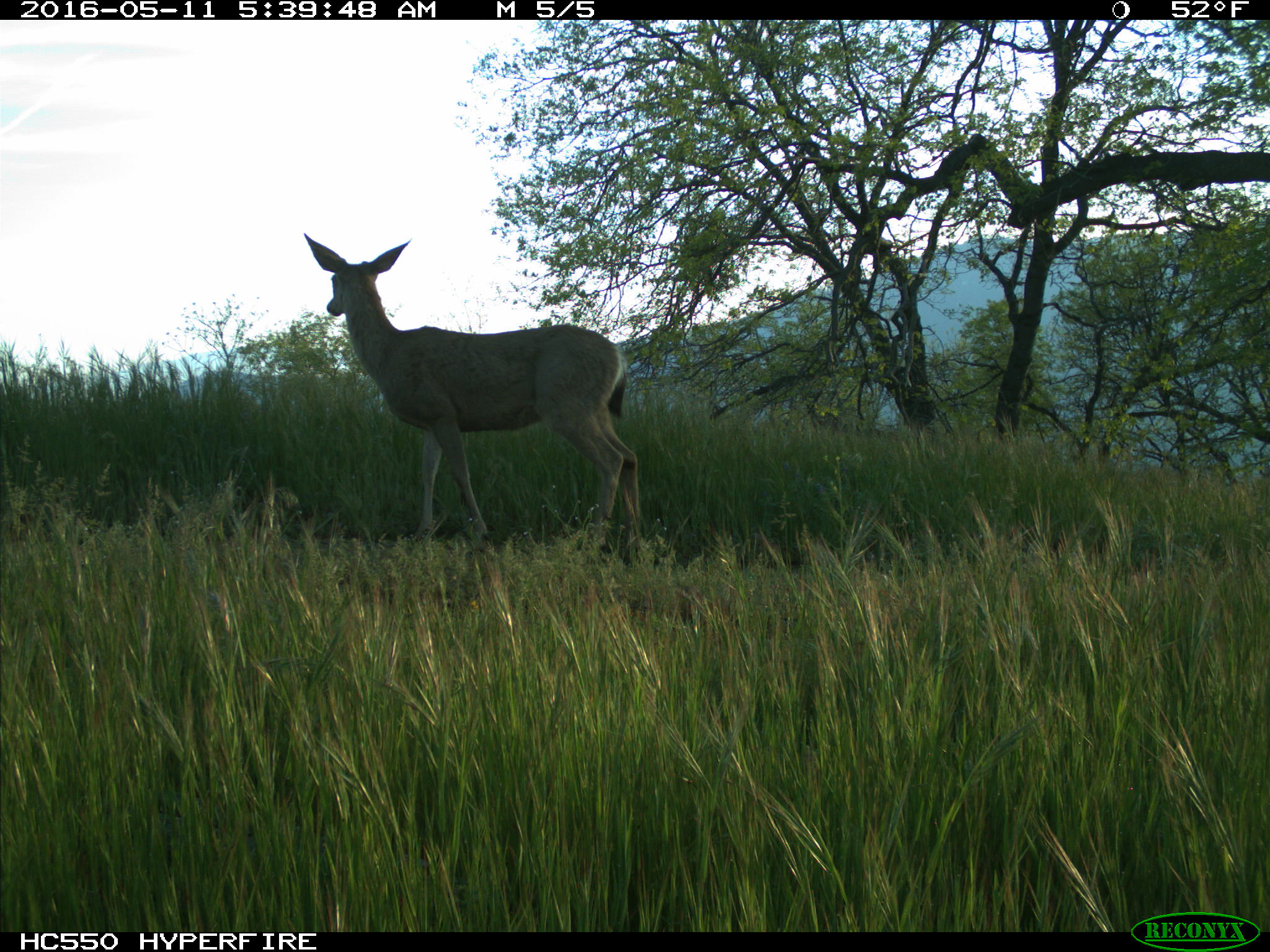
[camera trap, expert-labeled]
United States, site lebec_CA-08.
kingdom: Animalia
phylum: Chordata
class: Mammalia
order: Artiodactyla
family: Cervidae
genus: Odocoileus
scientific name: Odocoileus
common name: deer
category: unidentified deer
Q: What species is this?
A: Unidentified deer (deer) (Odocoileus).